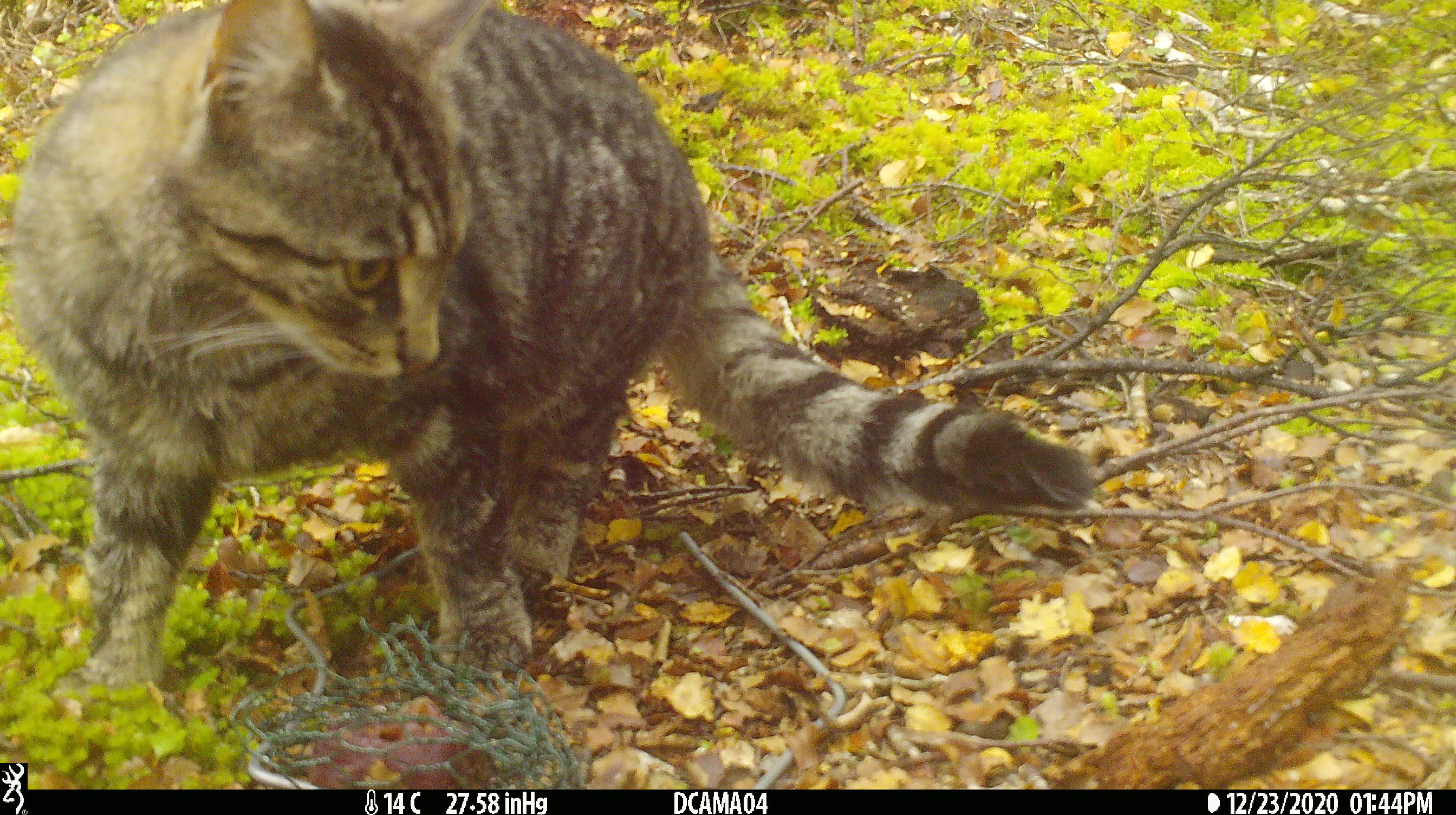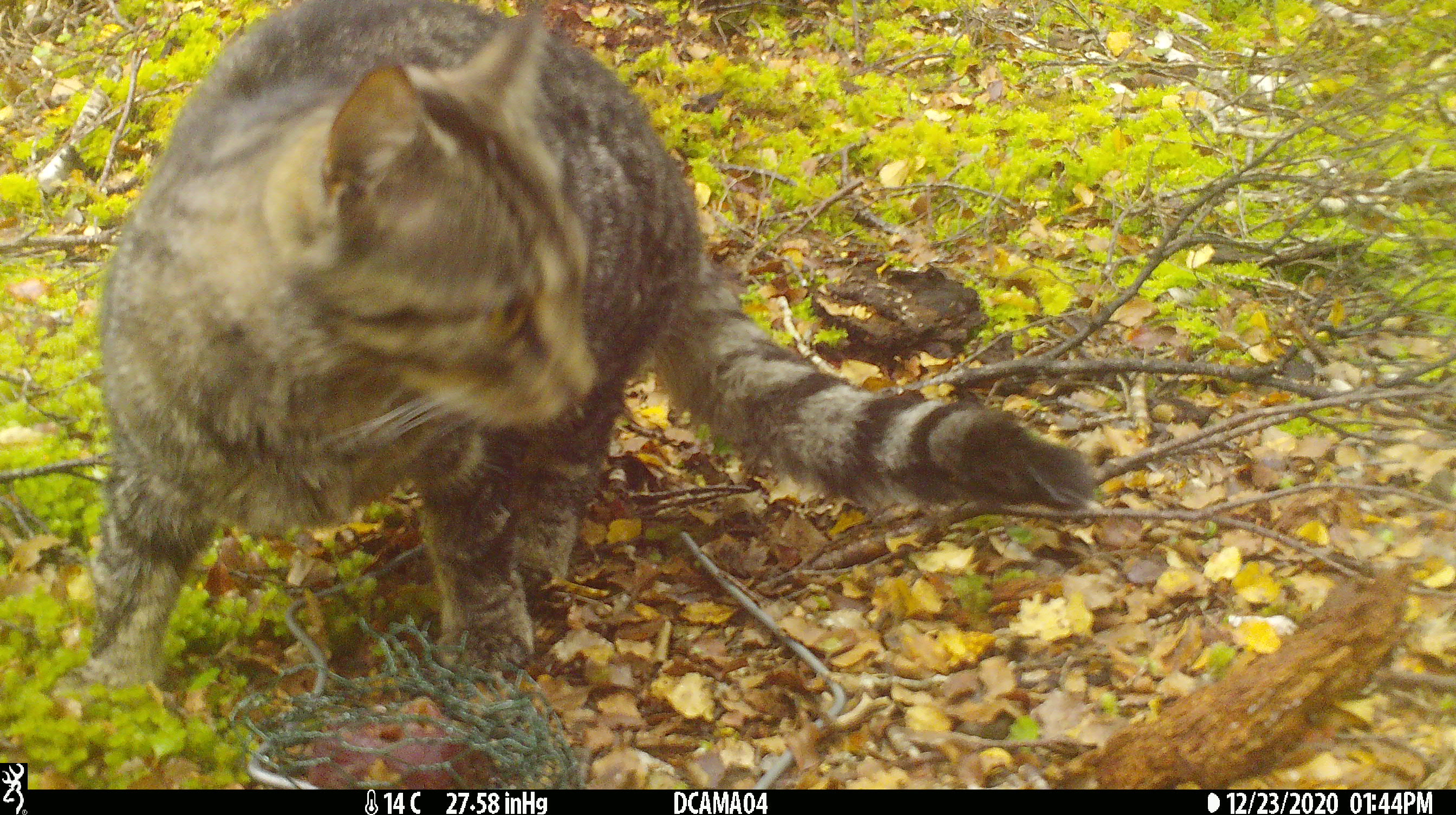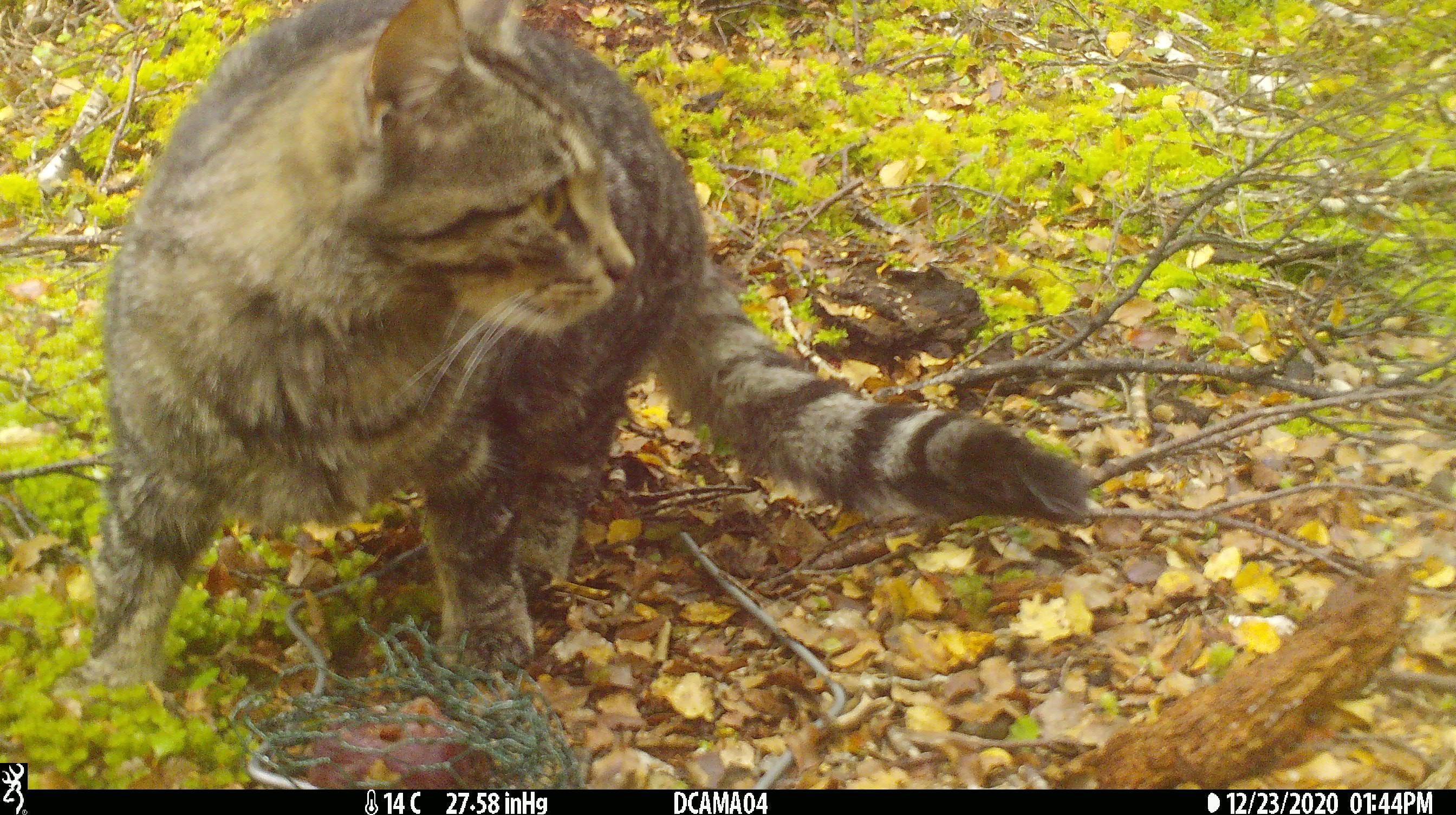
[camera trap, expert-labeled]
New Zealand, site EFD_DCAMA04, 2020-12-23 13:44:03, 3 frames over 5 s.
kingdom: Animalia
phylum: Chordata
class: Mammalia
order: Carnivora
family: Felidae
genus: Felis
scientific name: Felis catus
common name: domestic cat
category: cat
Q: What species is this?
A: Cat (domestic cat) (Felis catus).